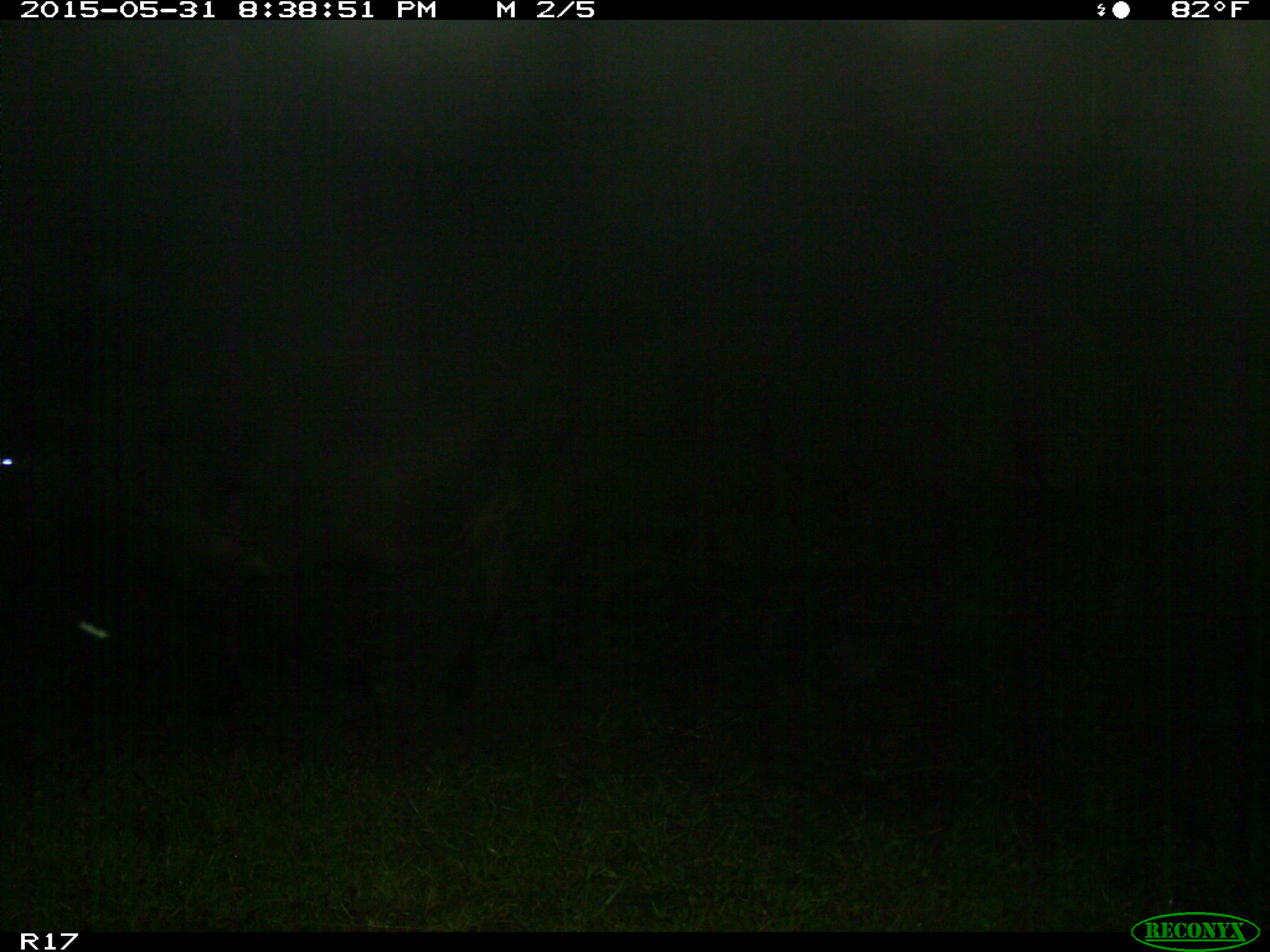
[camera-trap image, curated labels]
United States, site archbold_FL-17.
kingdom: Animalia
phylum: Chordata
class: Mammalia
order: Artiodactyla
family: Bovidae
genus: Bos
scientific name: Bos taurus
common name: domestic cow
Bos taurus (domestic cow).